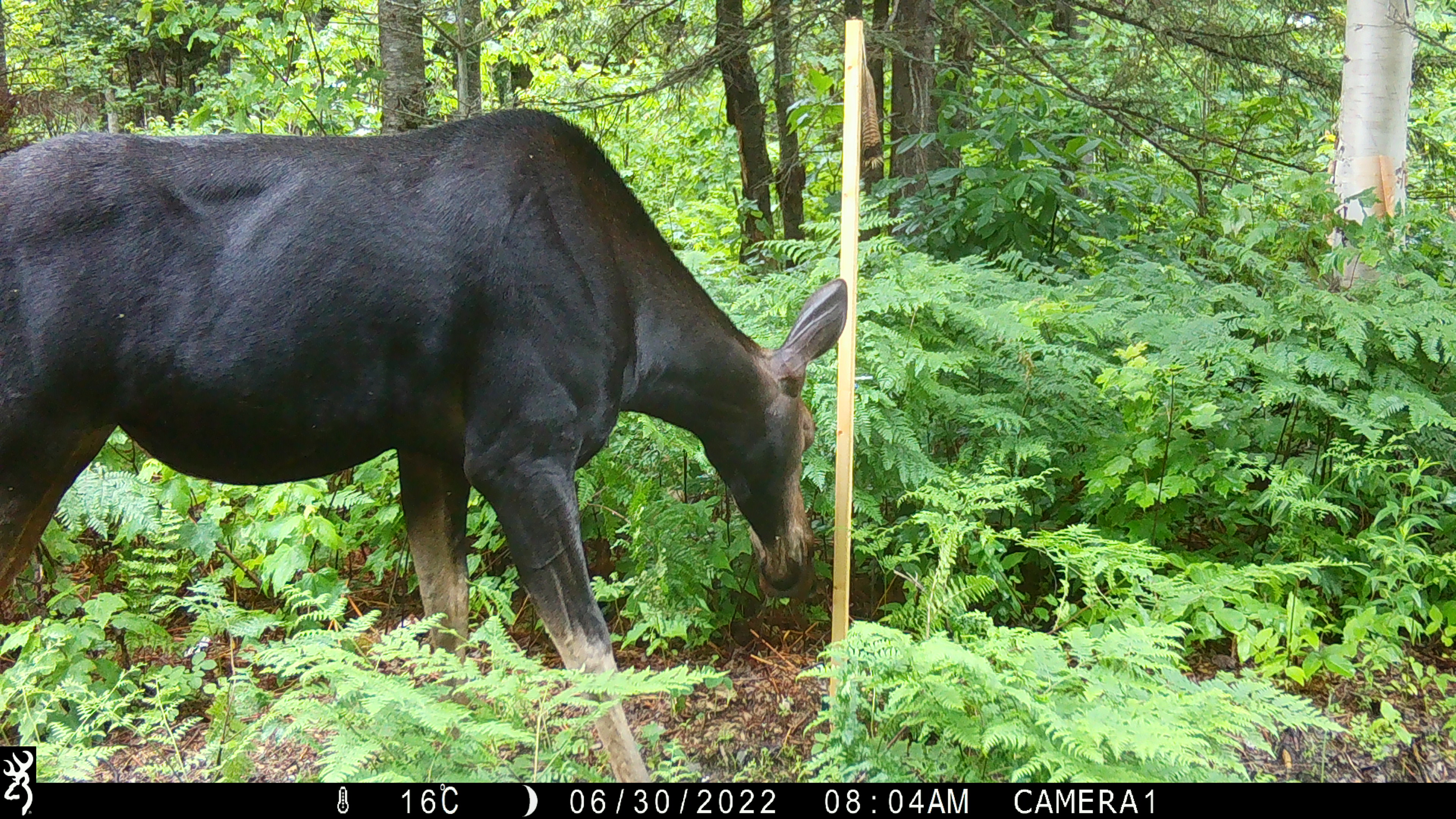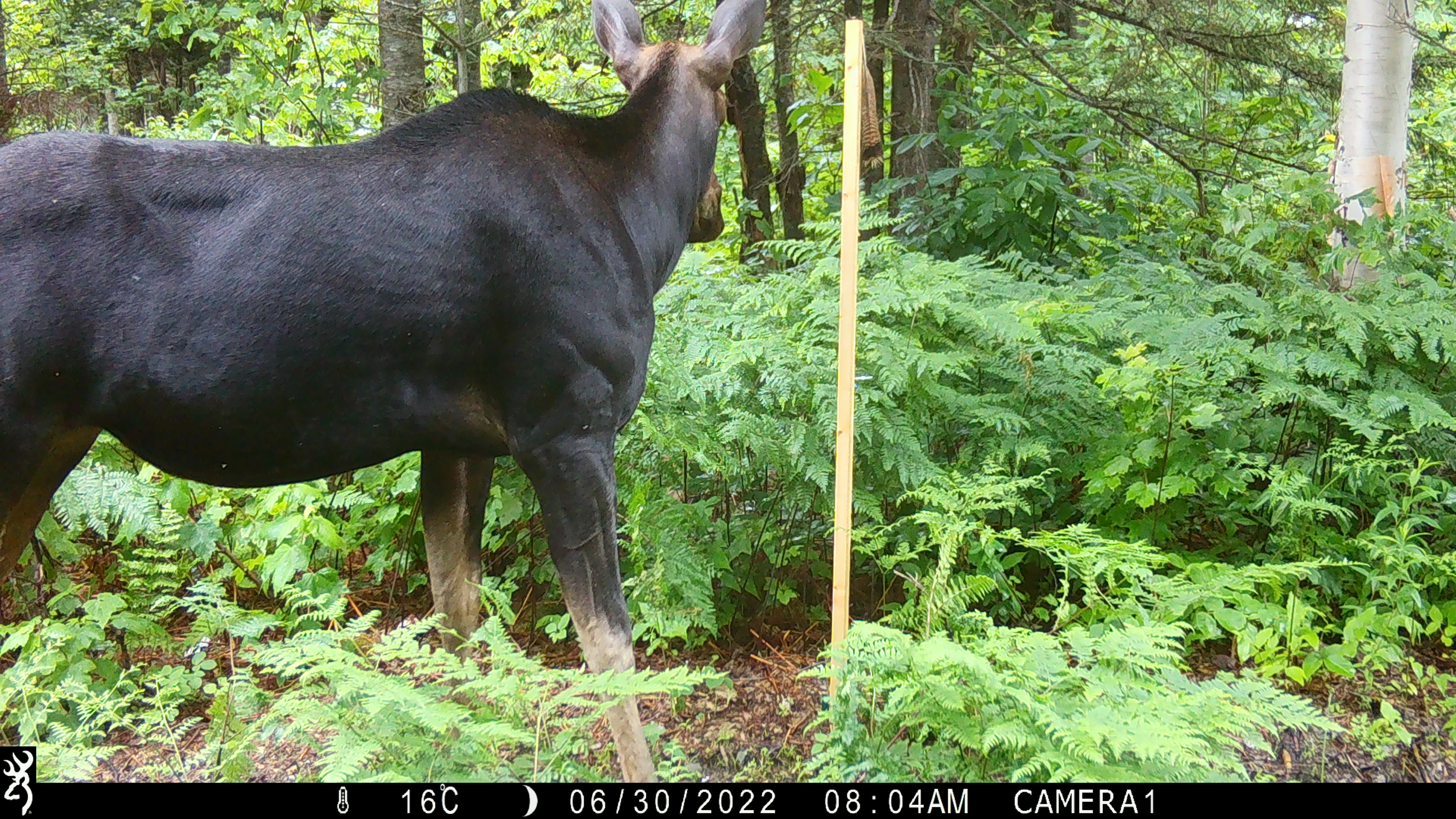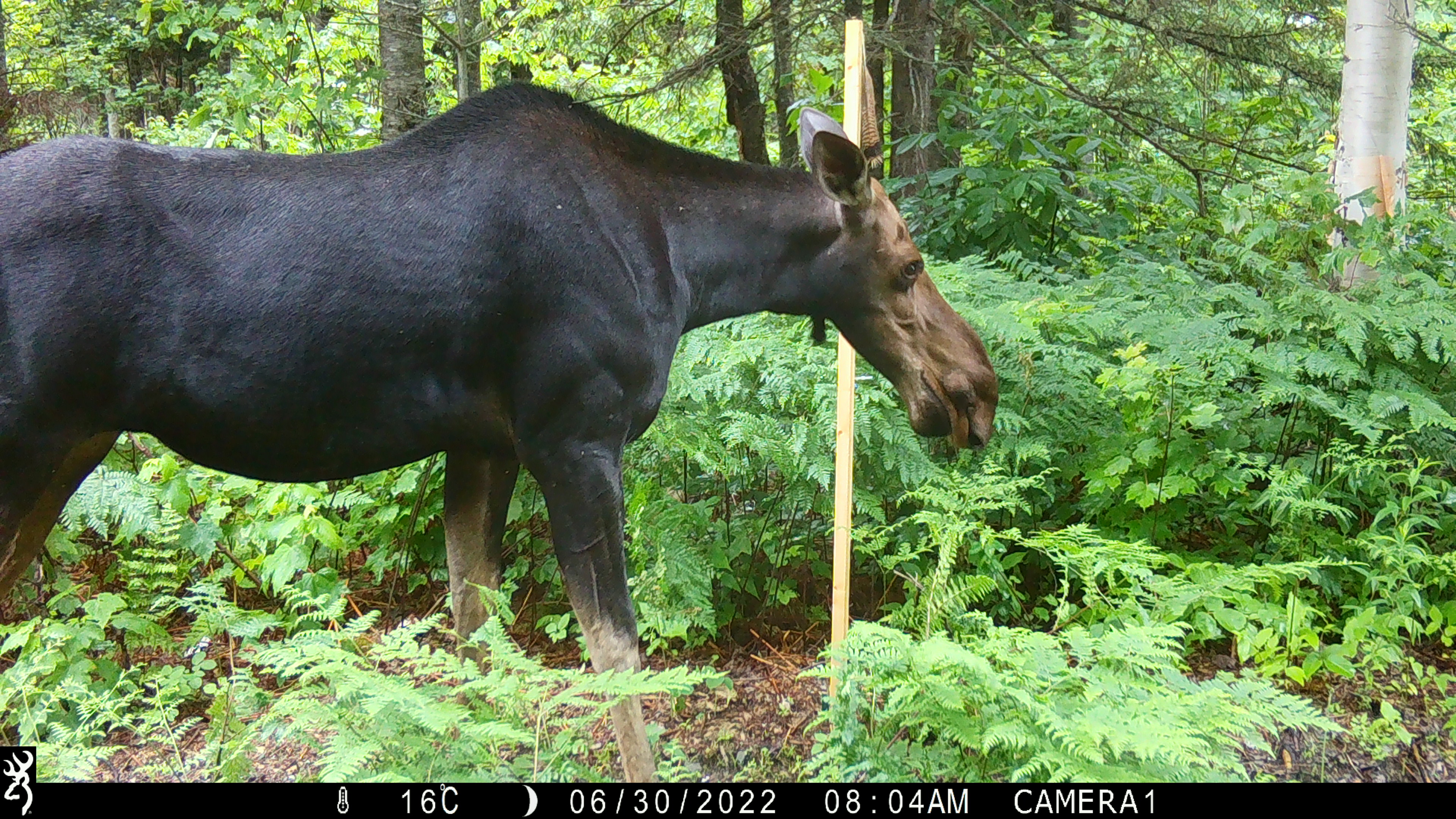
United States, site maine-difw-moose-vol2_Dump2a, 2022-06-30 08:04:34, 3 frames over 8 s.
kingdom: Animalia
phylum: Chordata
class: Mammalia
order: Artiodactyla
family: Cervidae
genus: Alces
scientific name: Alces alces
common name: moose